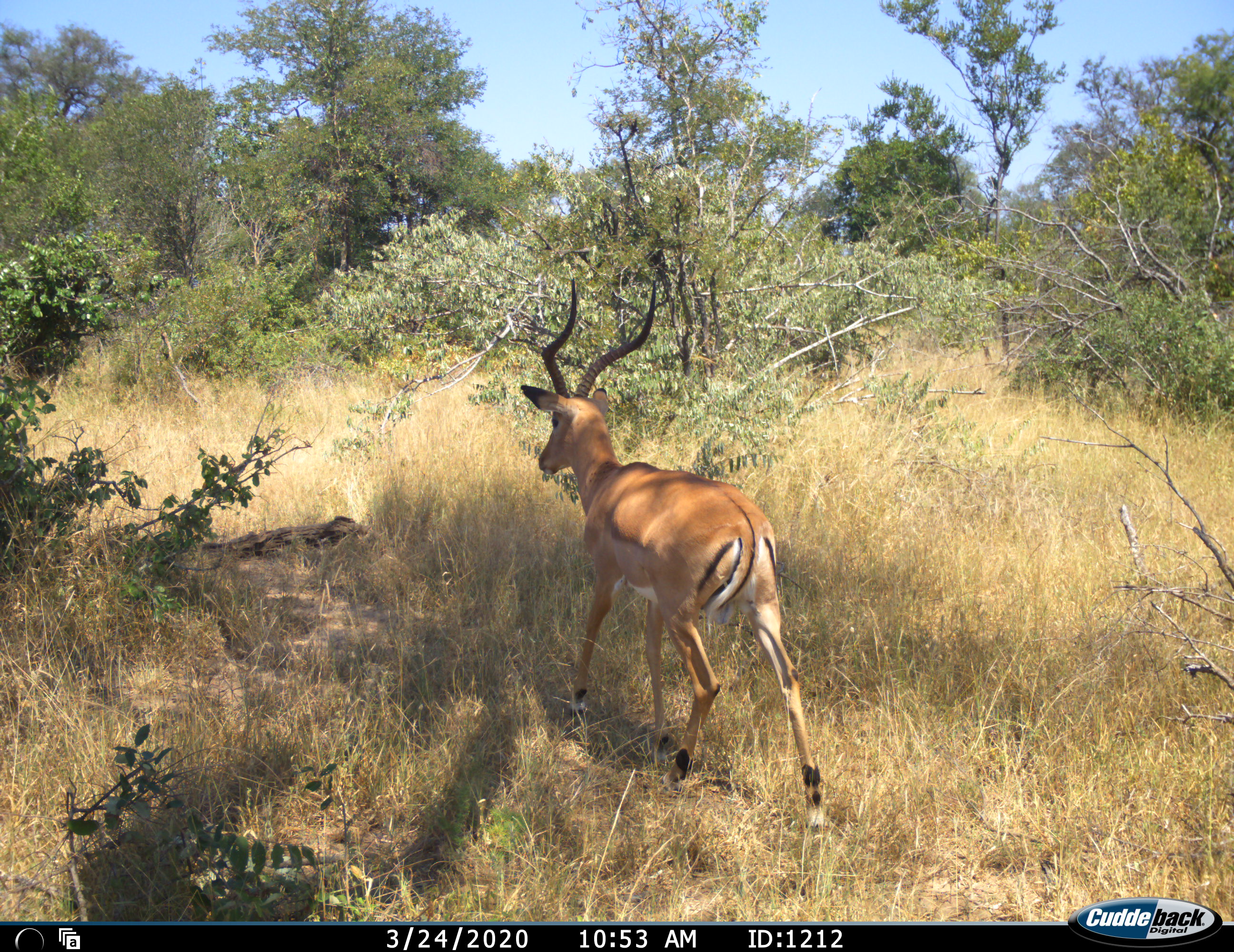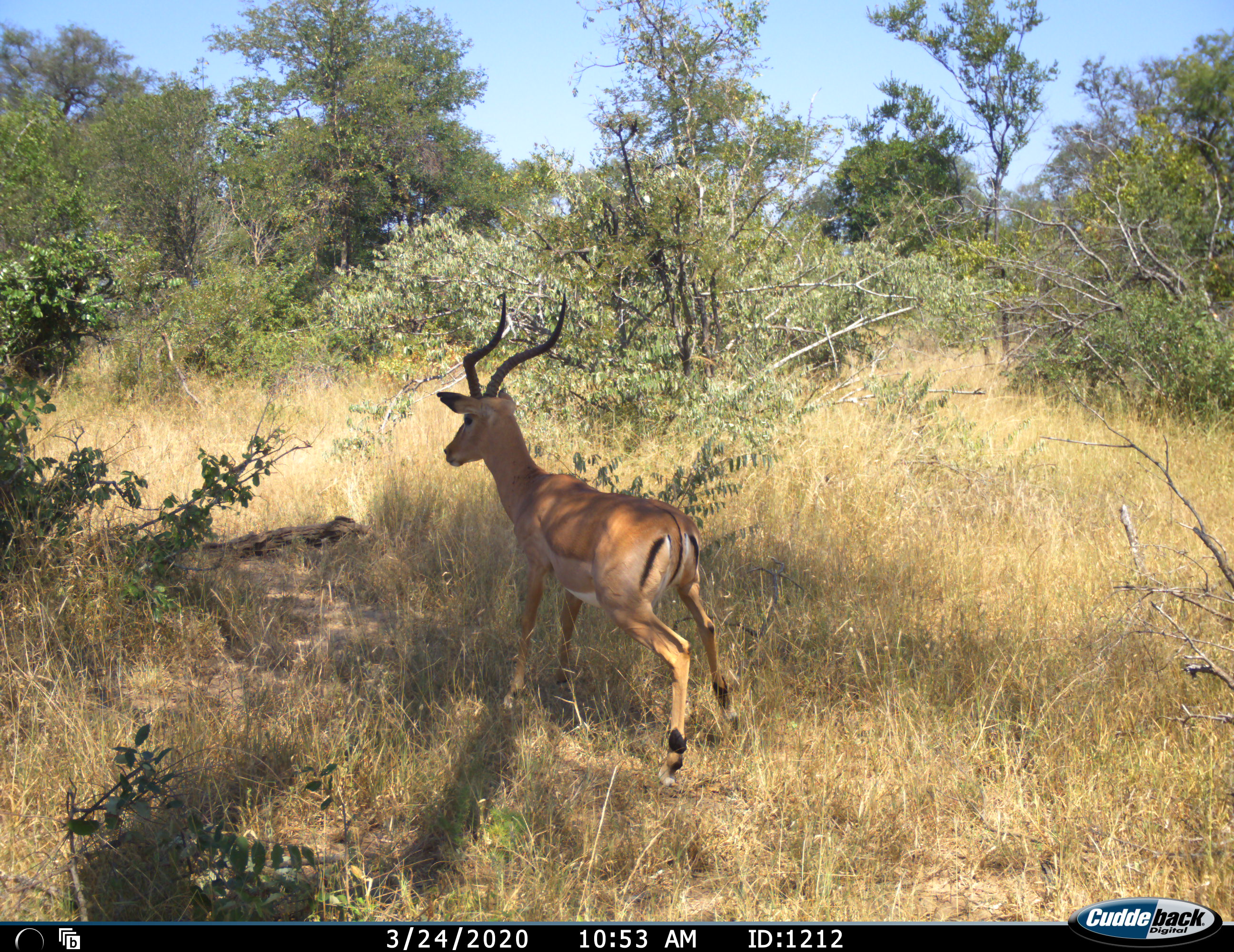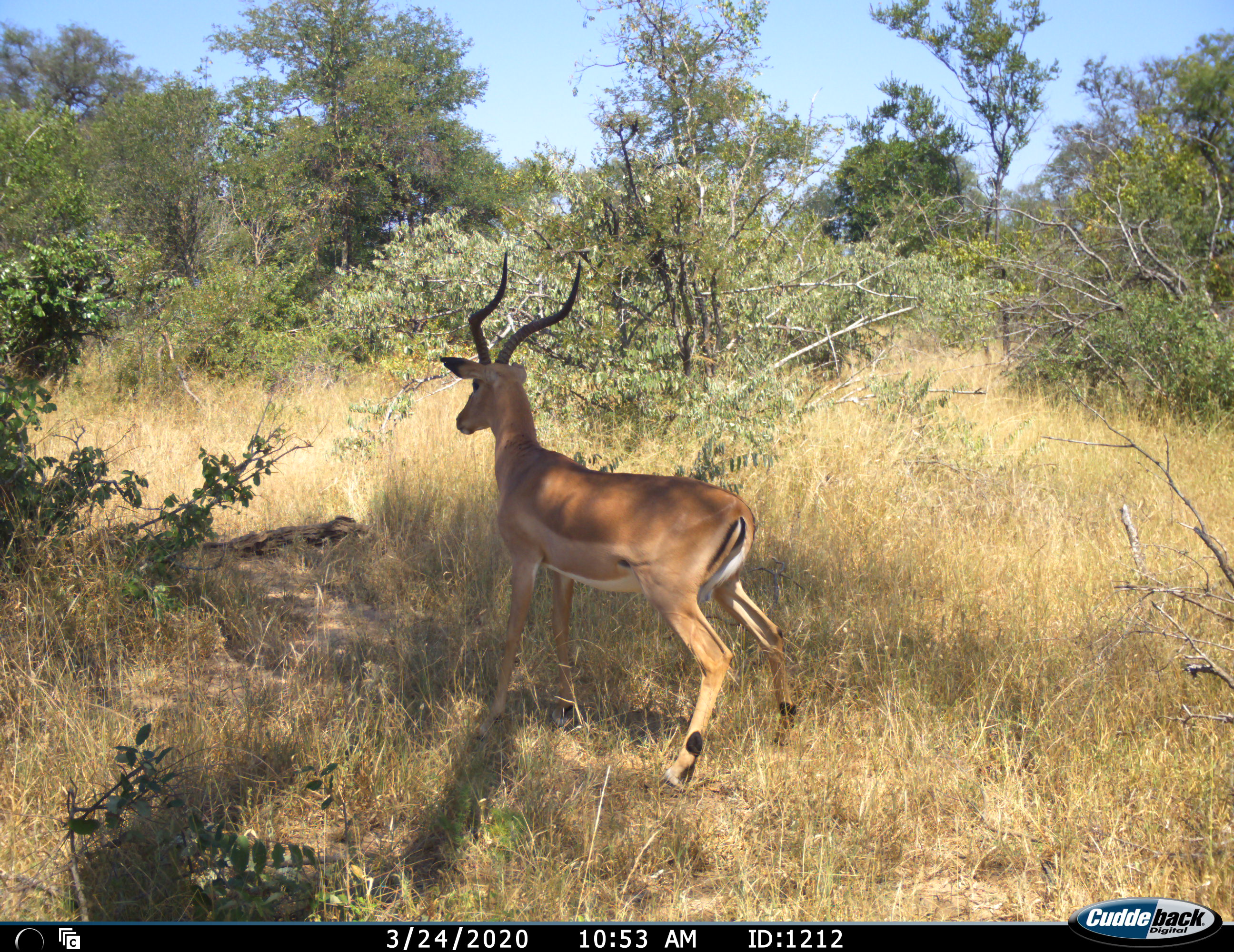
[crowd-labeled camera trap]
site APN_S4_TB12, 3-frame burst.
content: unidentified animal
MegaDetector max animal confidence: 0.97